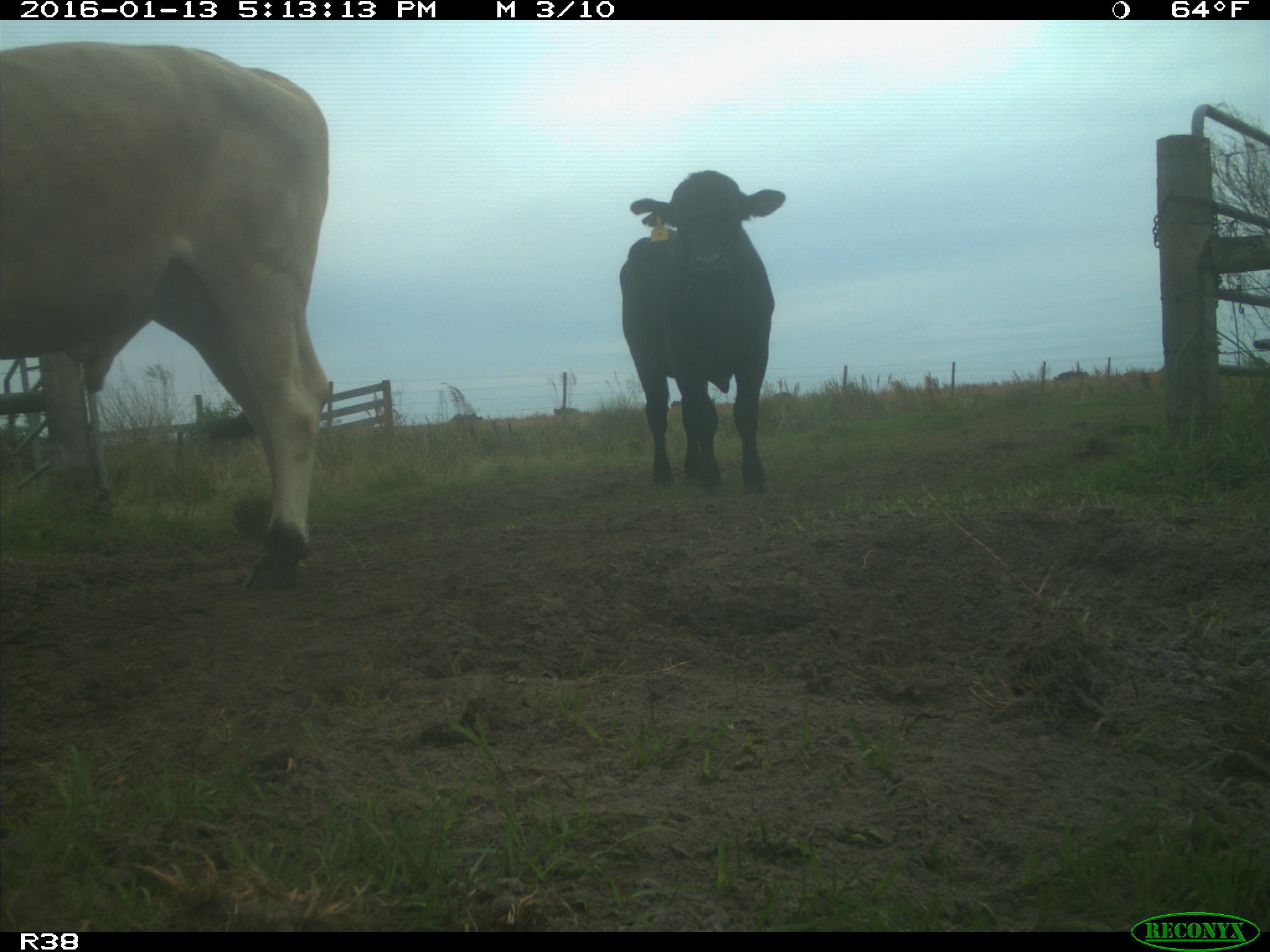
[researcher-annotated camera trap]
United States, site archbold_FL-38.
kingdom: Animalia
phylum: Chordata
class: Mammalia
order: Artiodactyla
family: Bovidae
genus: Bos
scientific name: Bos taurus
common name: domestic cow